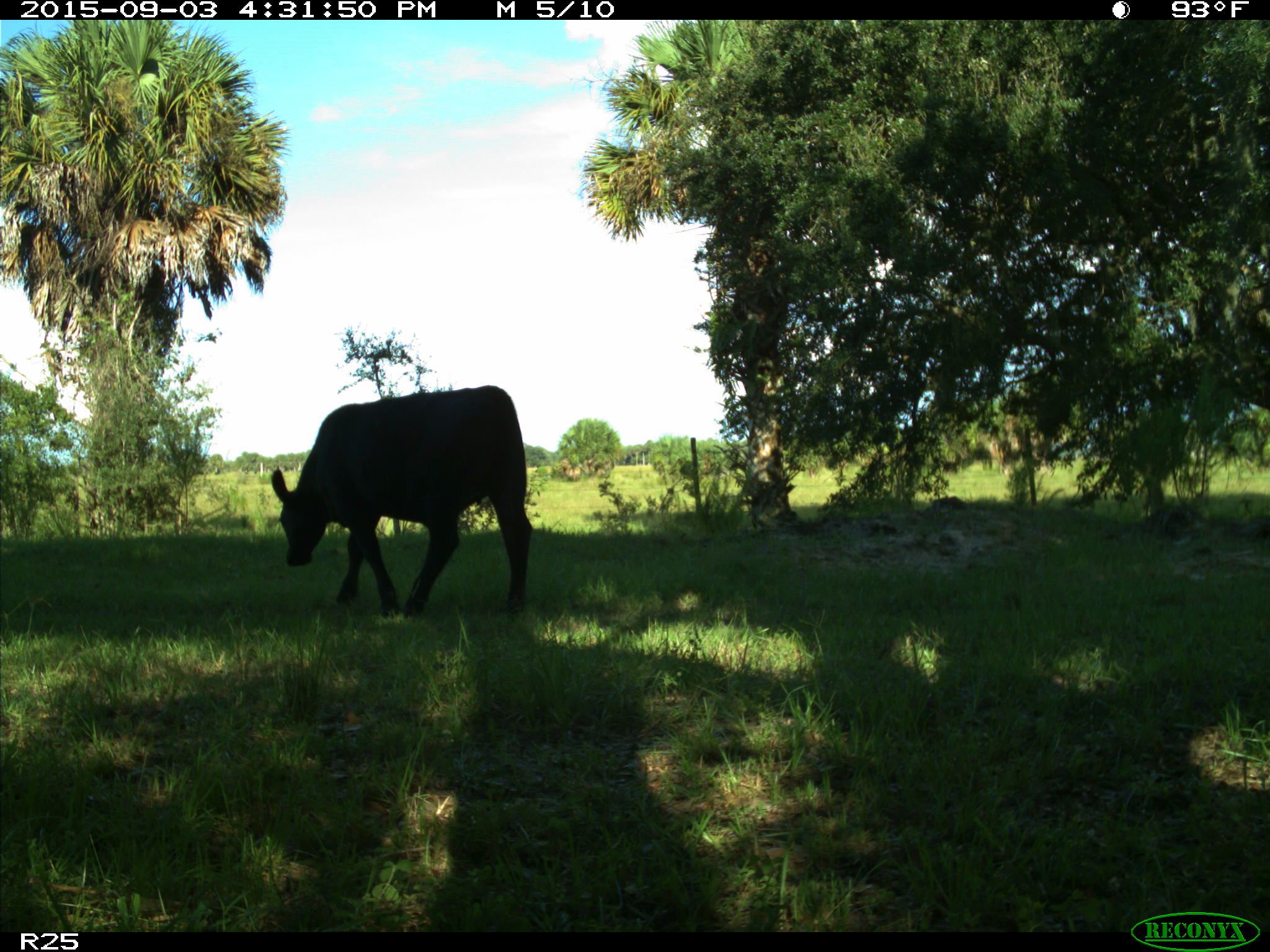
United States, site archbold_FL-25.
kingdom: Animalia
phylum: Chordata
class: Mammalia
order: Artiodactyla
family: Bovidae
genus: Bos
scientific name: Bos taurus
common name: domestic cow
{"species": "Bos taurus (domestic cow)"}